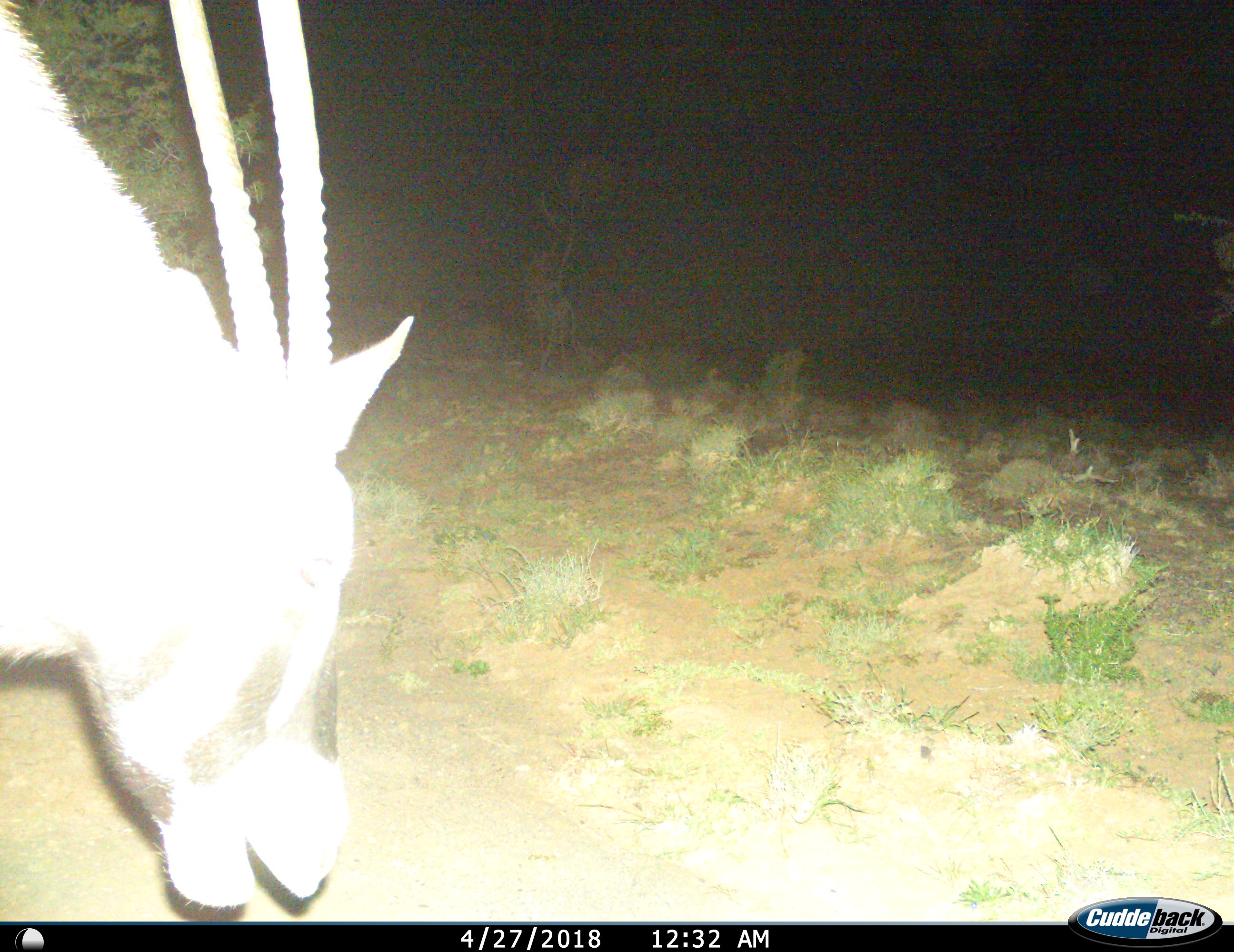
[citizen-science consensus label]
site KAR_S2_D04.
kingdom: Animalia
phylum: Chordata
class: Mammalia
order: Artiodactyla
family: Bovidae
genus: Oryx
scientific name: Oryx gazella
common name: gemsbok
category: oryx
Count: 1.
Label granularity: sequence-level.